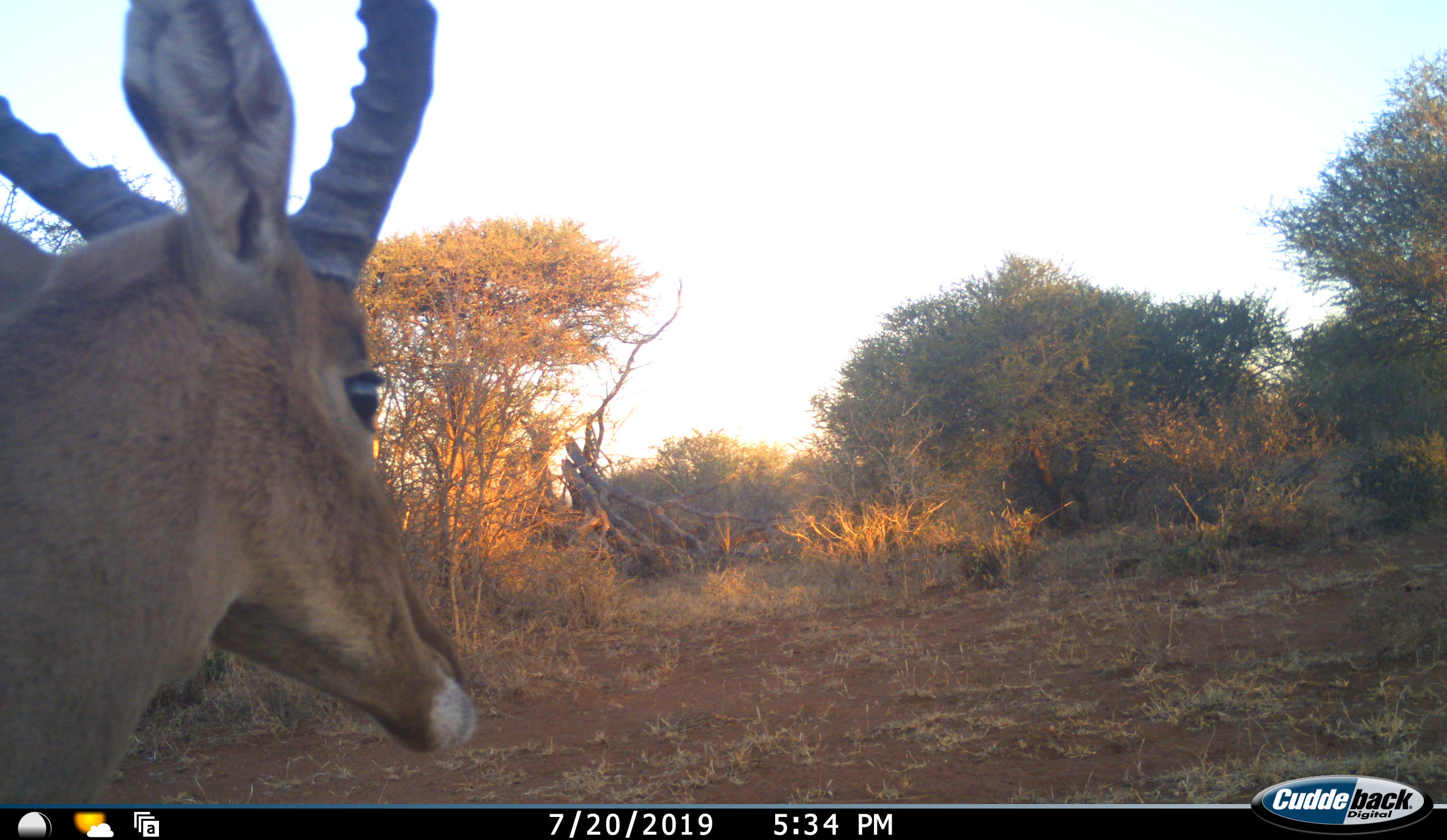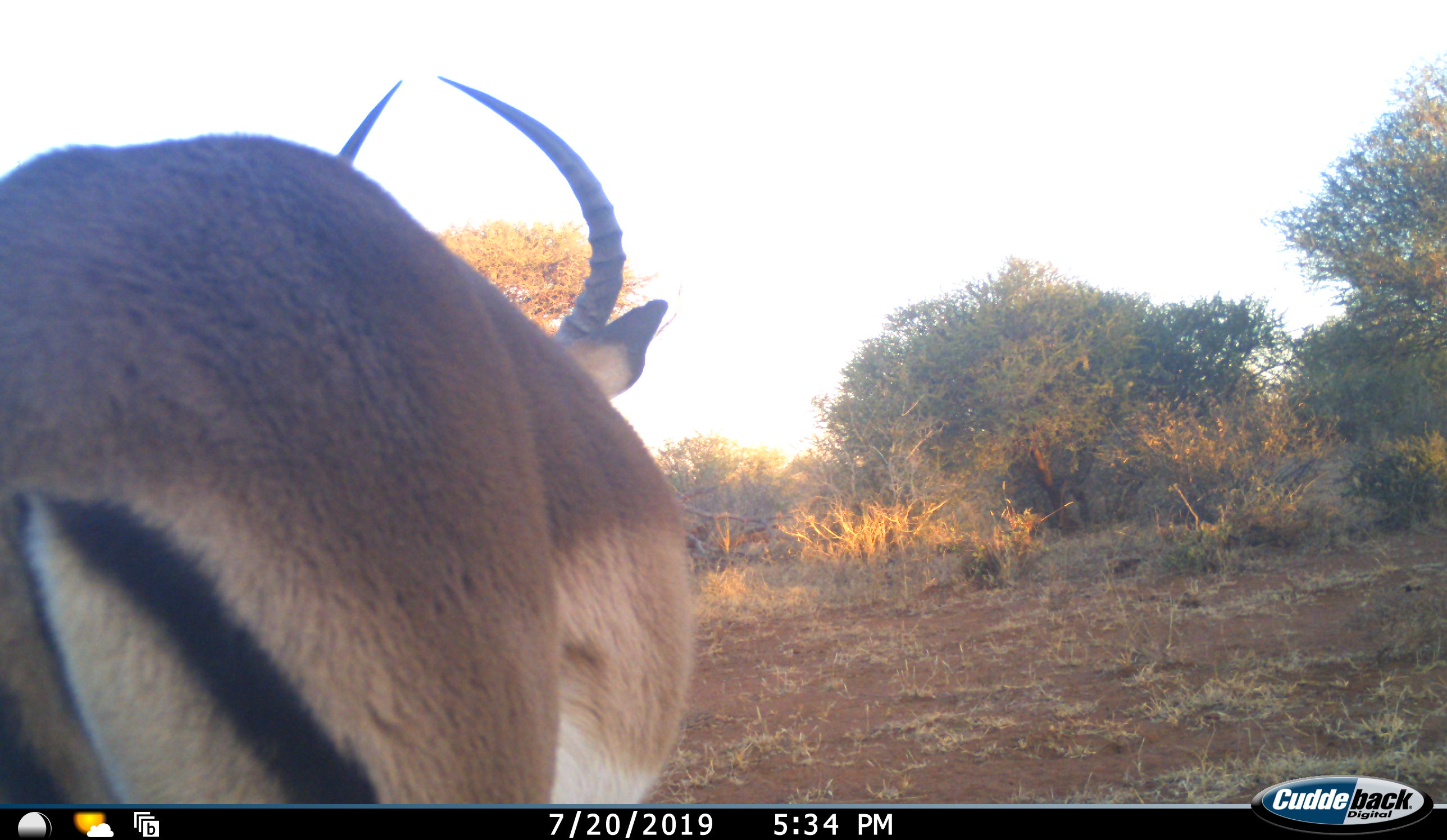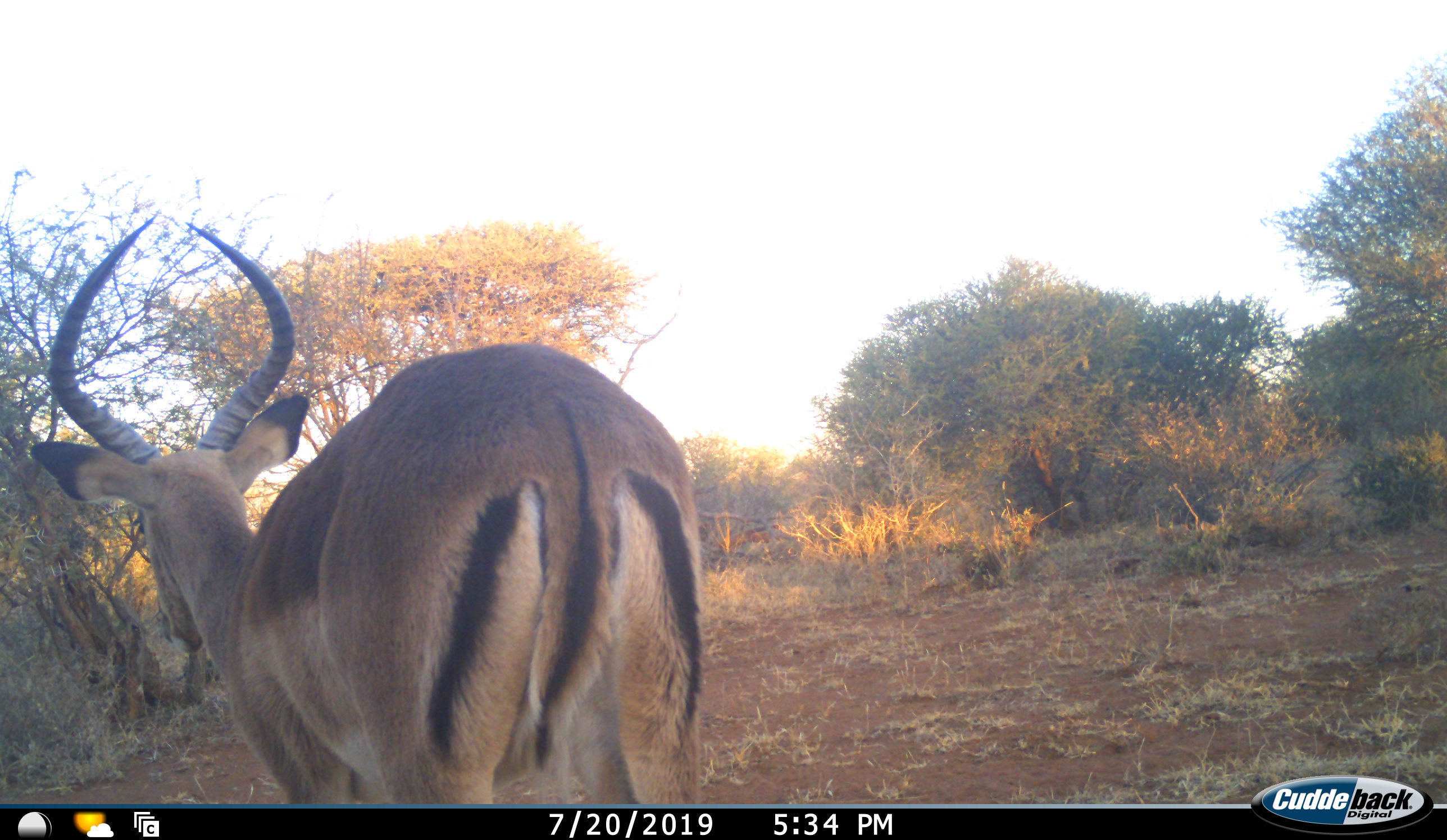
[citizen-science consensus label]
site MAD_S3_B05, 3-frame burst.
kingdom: Animalia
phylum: Chordata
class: Mammalia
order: Artiodactyla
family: Bovidae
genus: Aepyceros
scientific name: Aepyceros melampus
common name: impala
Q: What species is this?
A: Impala (Aepyceros melampus).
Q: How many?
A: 1.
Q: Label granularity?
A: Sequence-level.